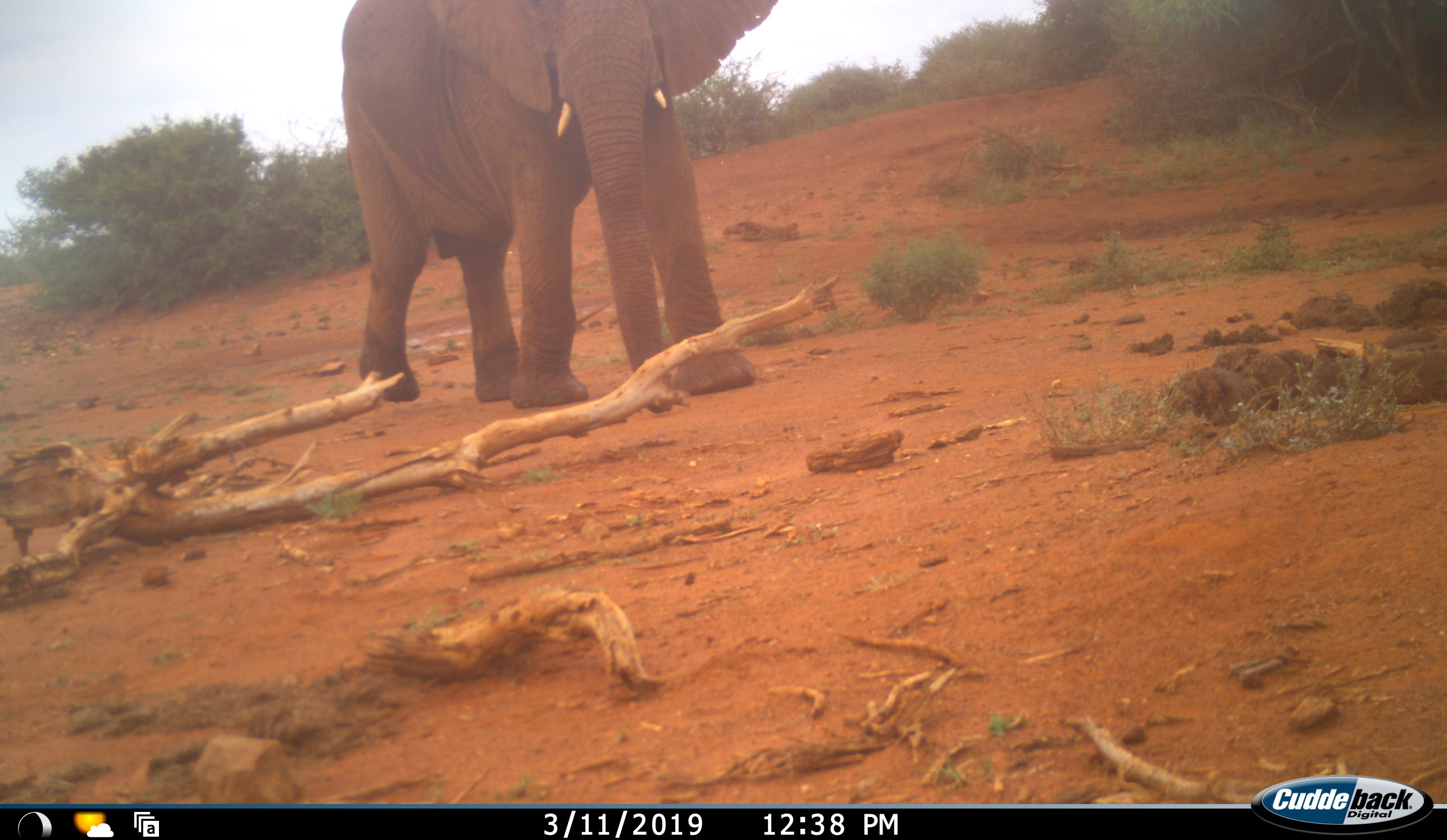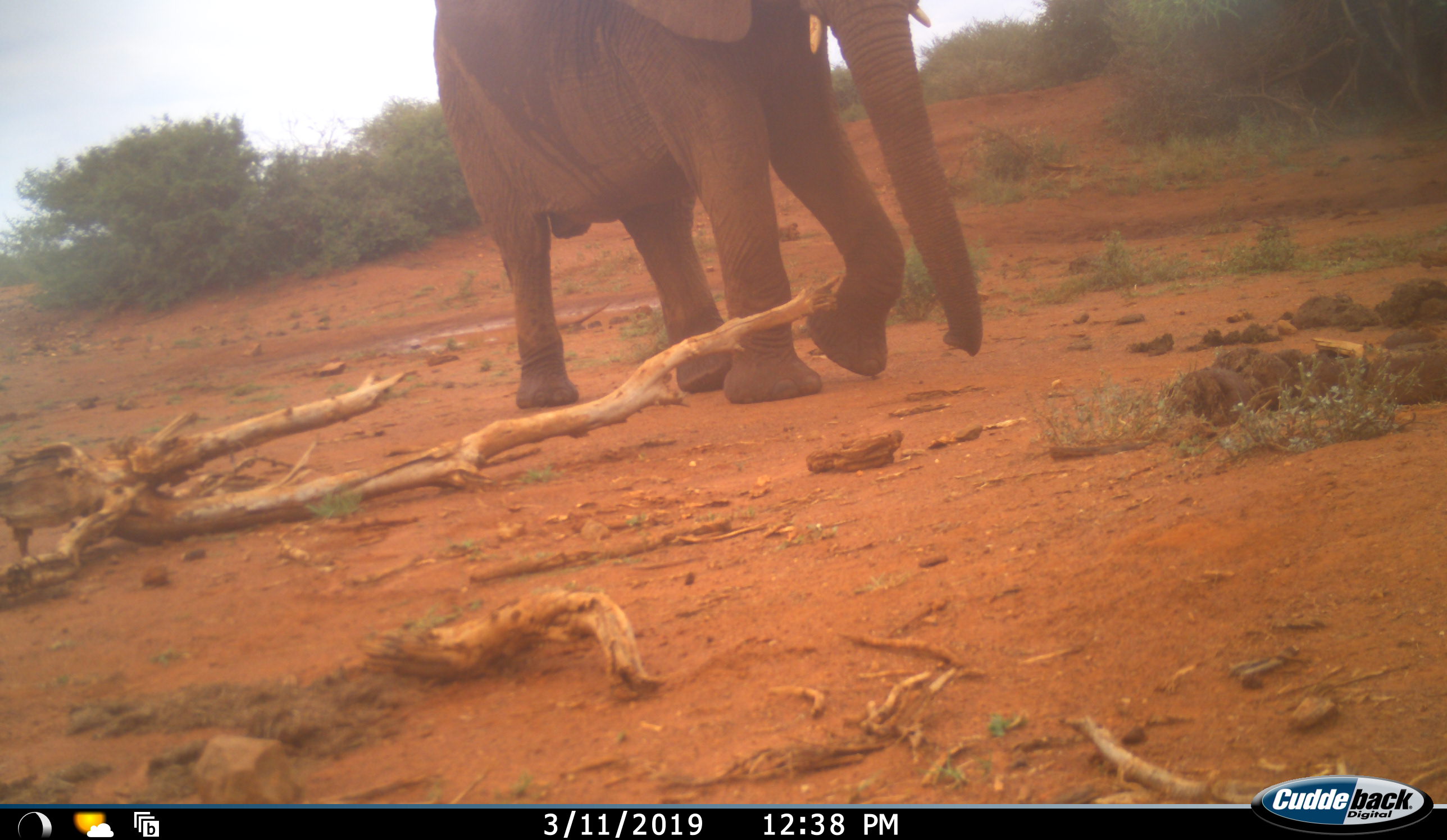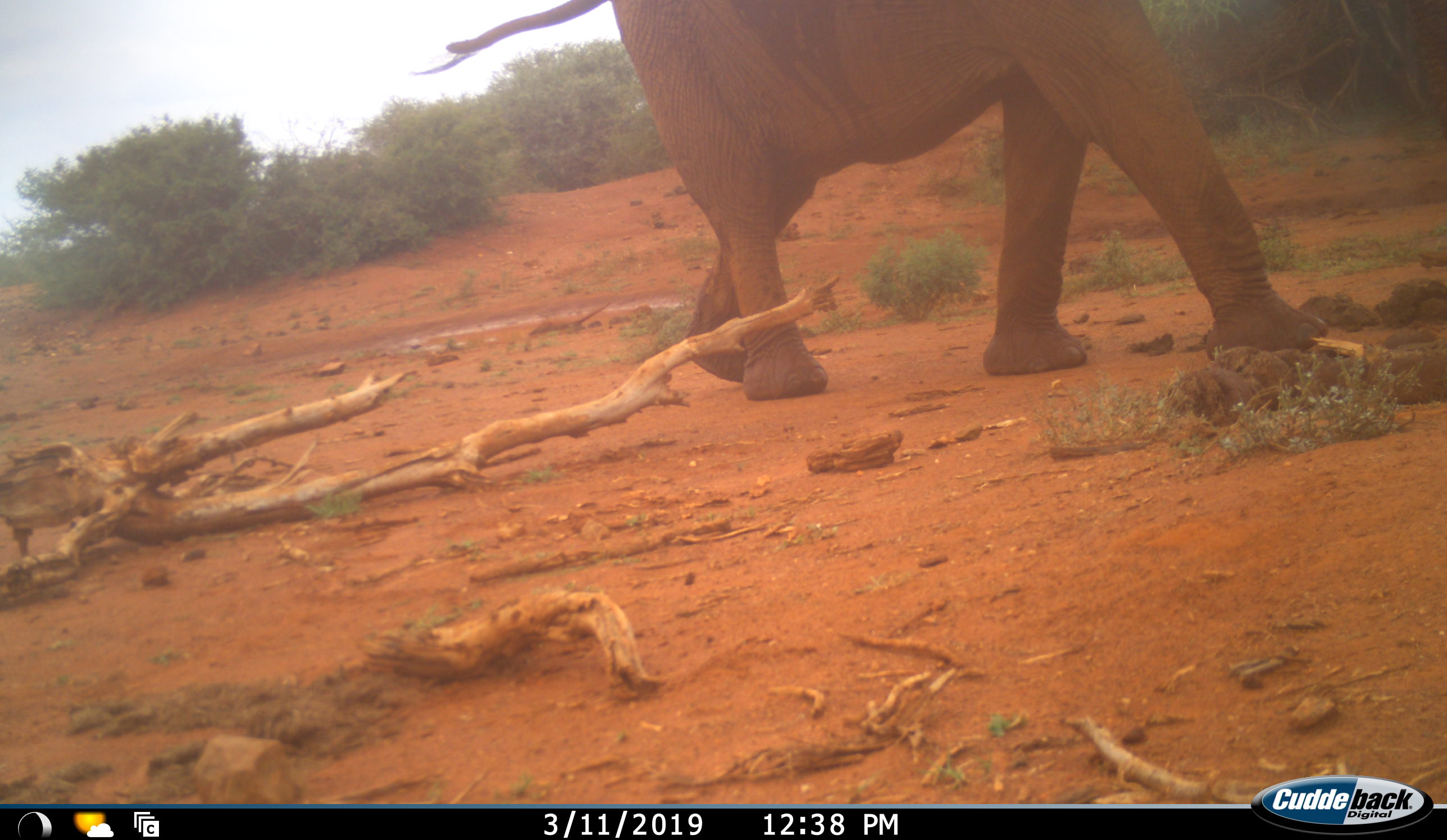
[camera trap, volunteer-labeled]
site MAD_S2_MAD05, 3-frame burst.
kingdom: Animalia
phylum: Chordata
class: Mammalia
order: Proboscidea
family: Elephantidae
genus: Loxodonta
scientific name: Loxodonta africana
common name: african bush elephant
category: elephant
Elephant (african bush elephant) (Loxodonta africana), count 1. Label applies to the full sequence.